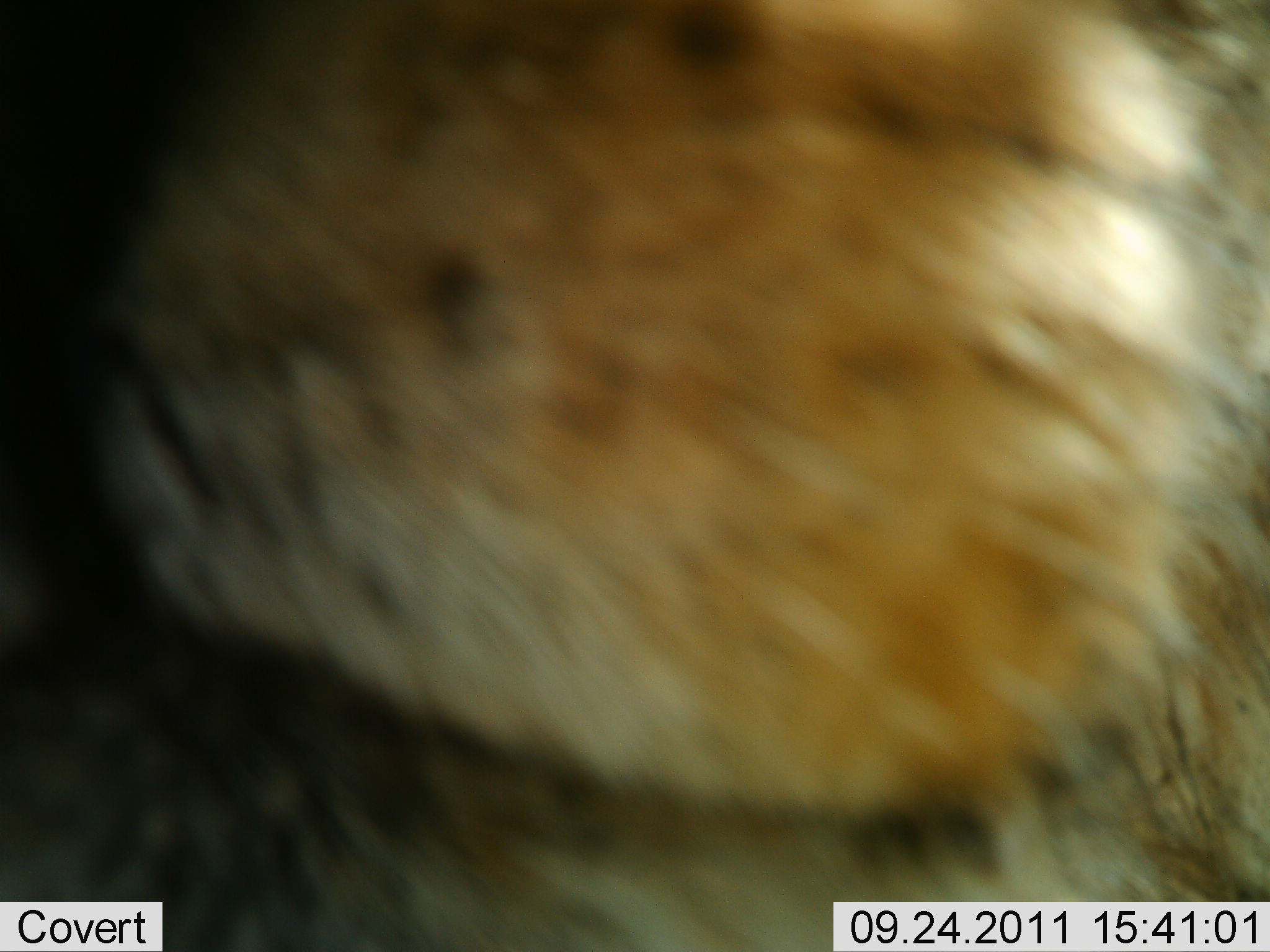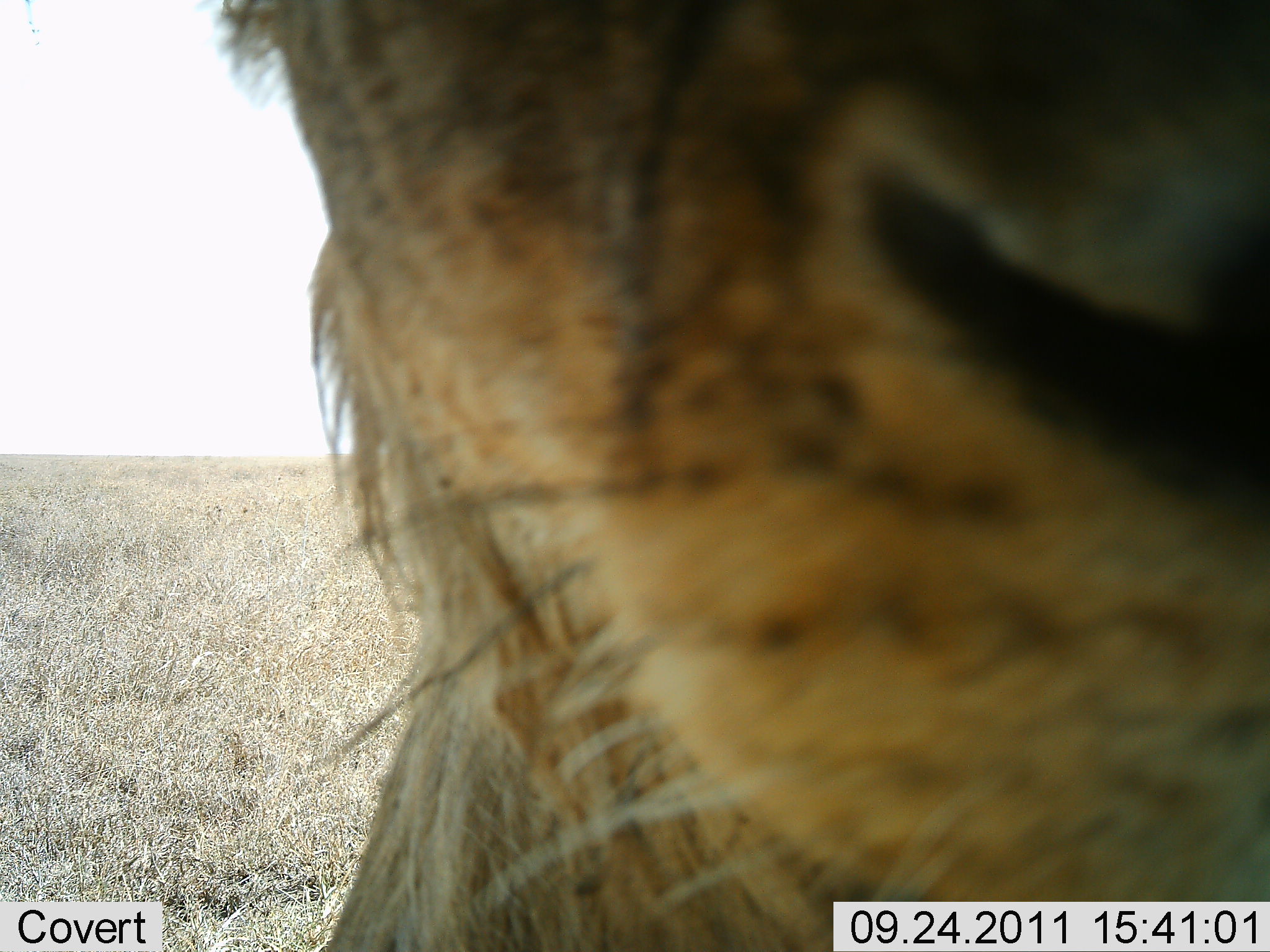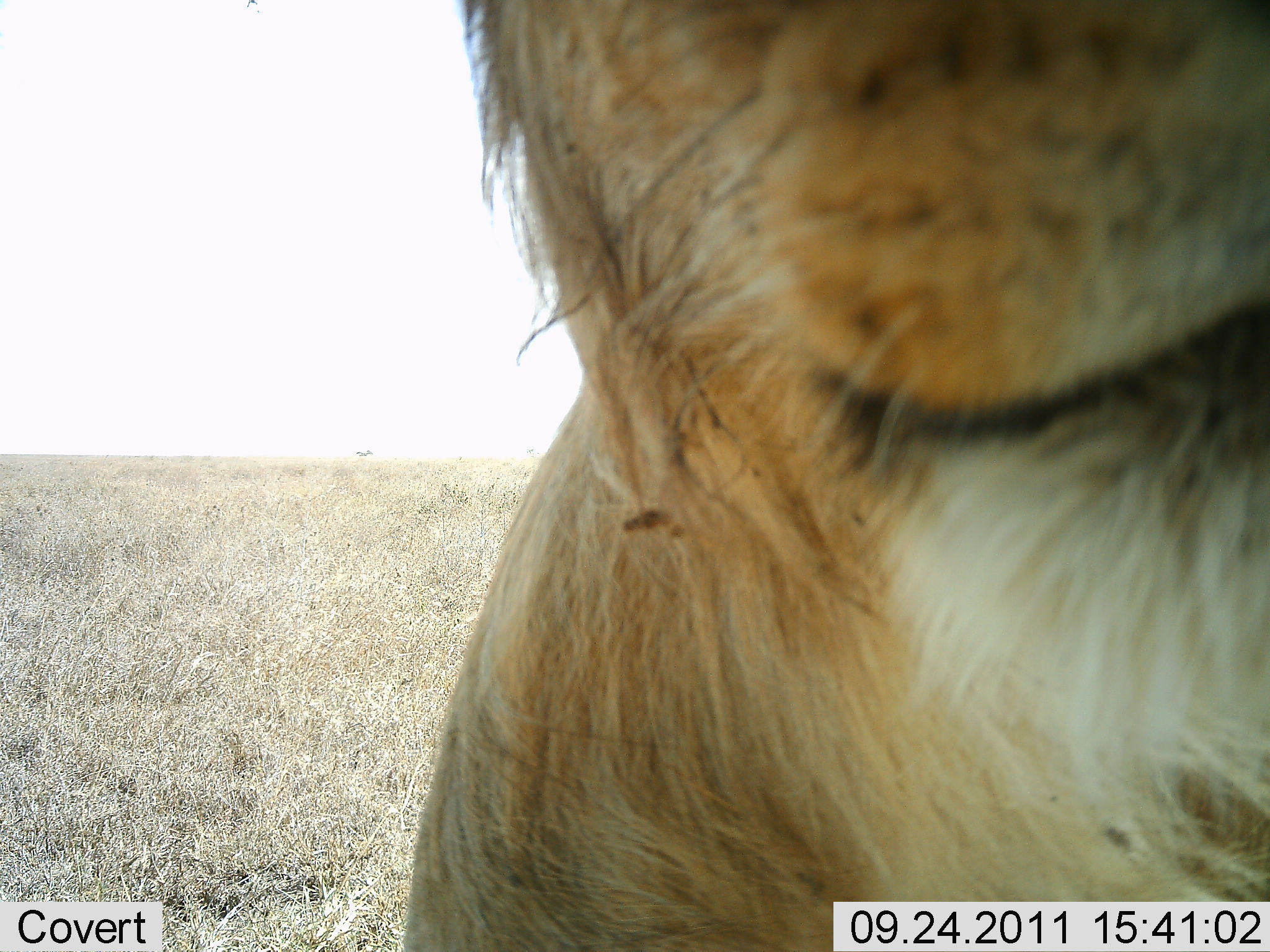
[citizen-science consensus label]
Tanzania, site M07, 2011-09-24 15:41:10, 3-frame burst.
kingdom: Animalia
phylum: Chordata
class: Mammalia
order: Carnivora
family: Felidae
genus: Panthera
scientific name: Panthera leo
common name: lion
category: lionmale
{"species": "lionmale (lion) (Panthera leo)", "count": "1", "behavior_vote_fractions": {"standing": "69%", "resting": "0%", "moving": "8%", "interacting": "38%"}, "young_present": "0%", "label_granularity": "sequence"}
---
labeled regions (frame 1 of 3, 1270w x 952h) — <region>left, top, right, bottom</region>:
animal: <region>2, 0, 1268, 950</region>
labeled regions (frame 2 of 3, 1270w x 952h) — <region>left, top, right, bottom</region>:
animal: <region>211, 0, 1269, 952</region>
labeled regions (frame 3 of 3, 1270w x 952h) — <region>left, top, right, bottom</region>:
animal: <region>402, 0, 1269, 952</region>